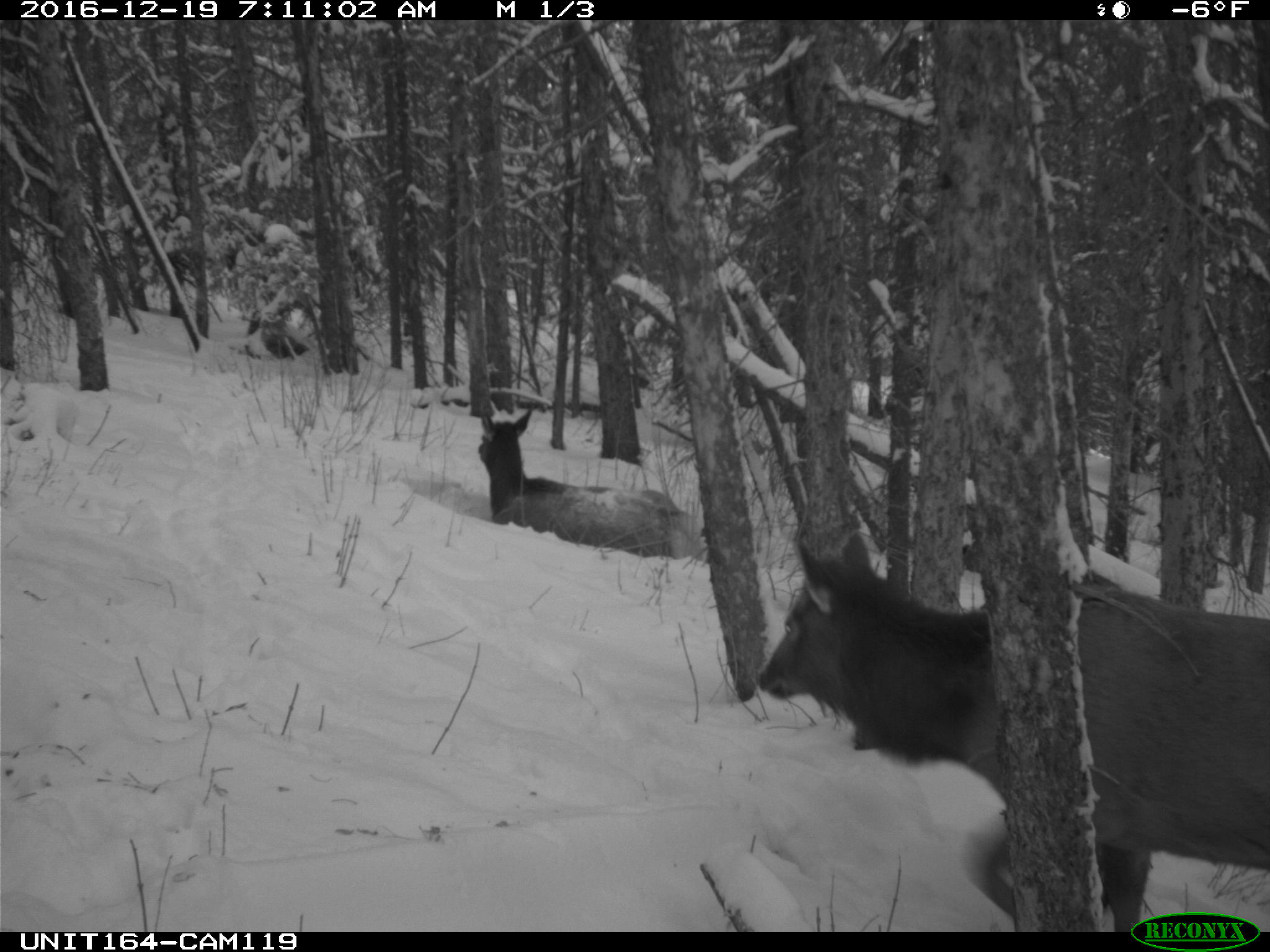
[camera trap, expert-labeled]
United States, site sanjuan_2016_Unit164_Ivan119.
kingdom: Animalia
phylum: Chordata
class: Mammalia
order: Artiodactyla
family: Cervidae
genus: Cervus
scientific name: Cervus elaphus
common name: red deer